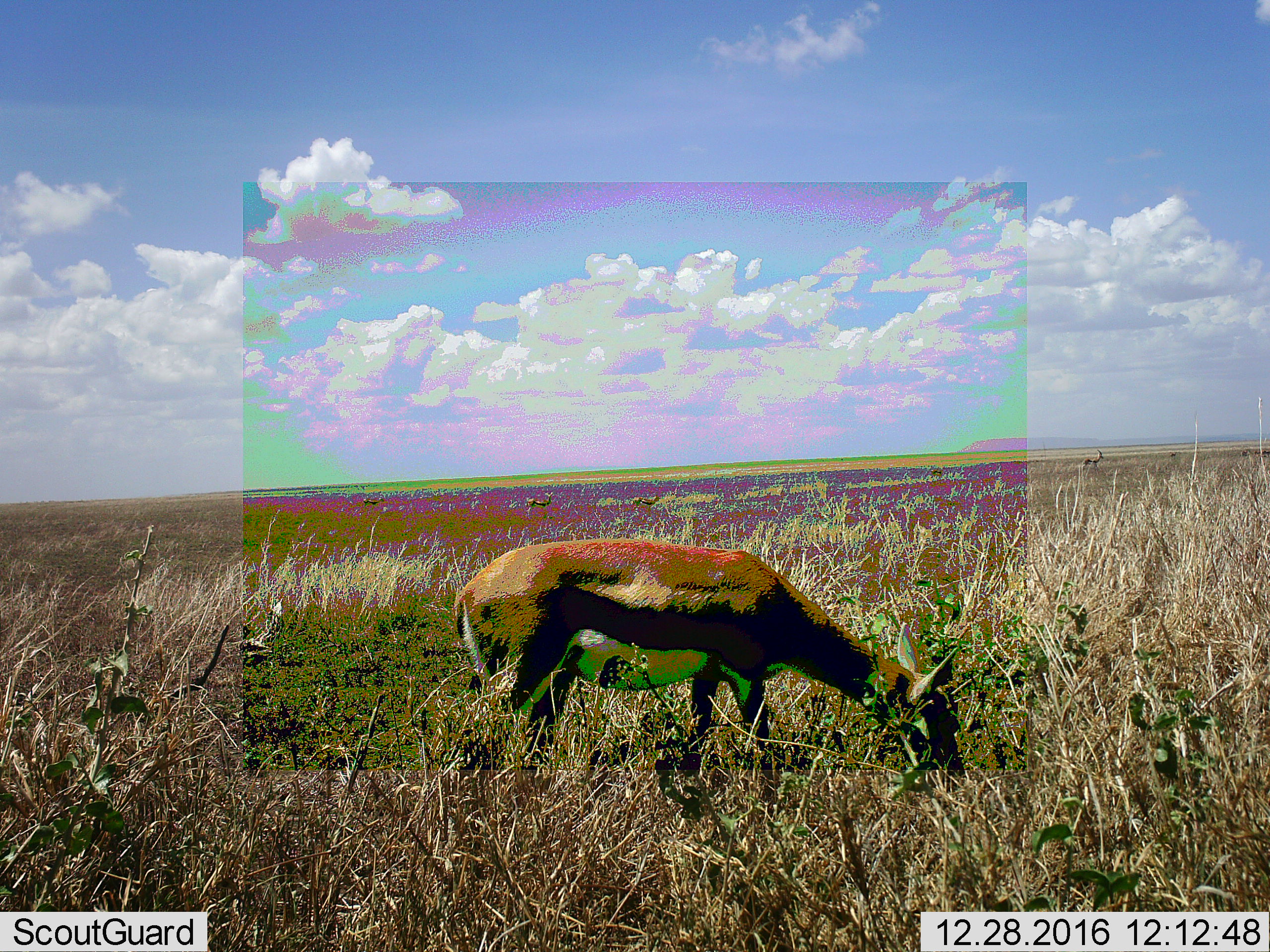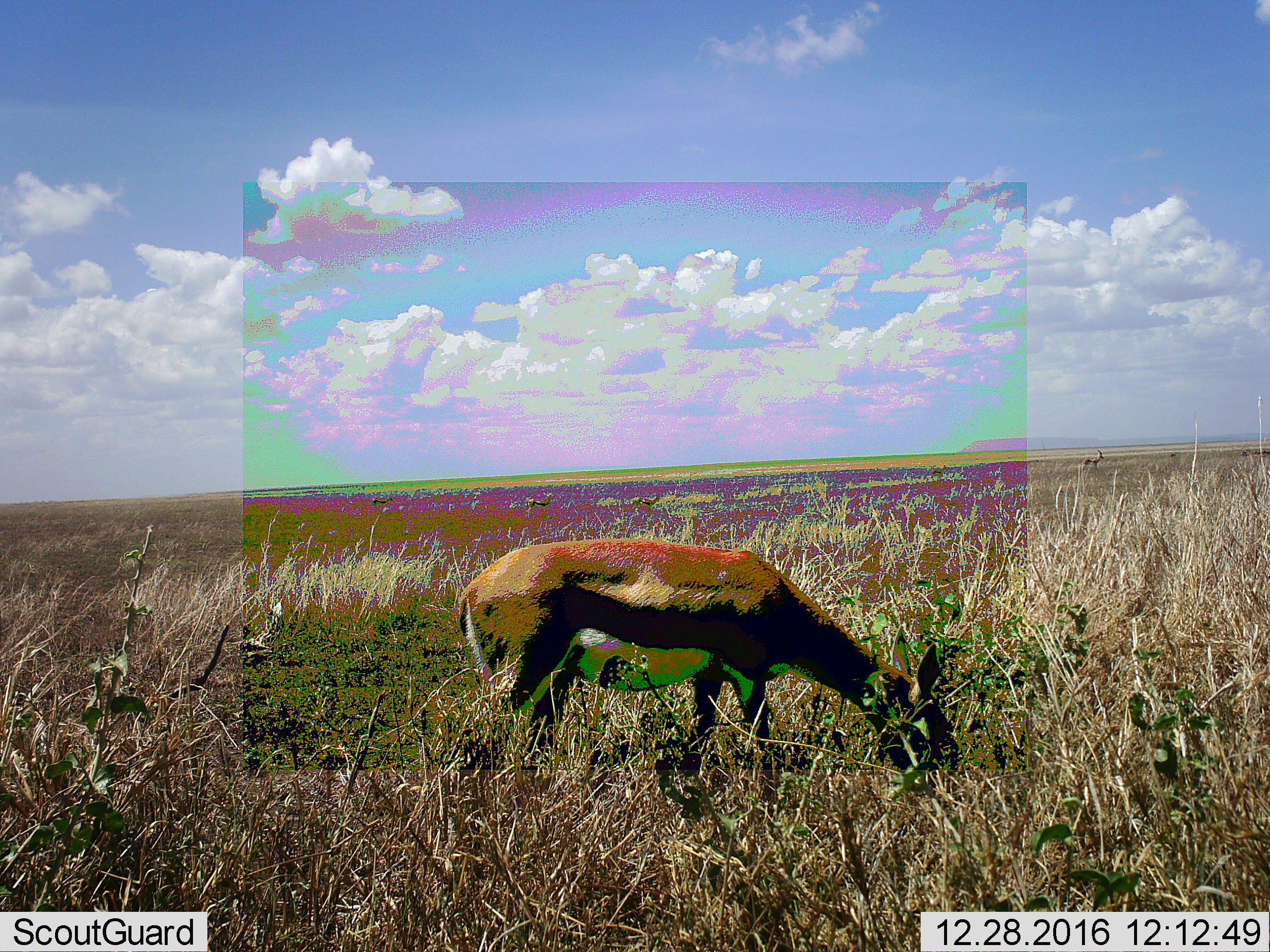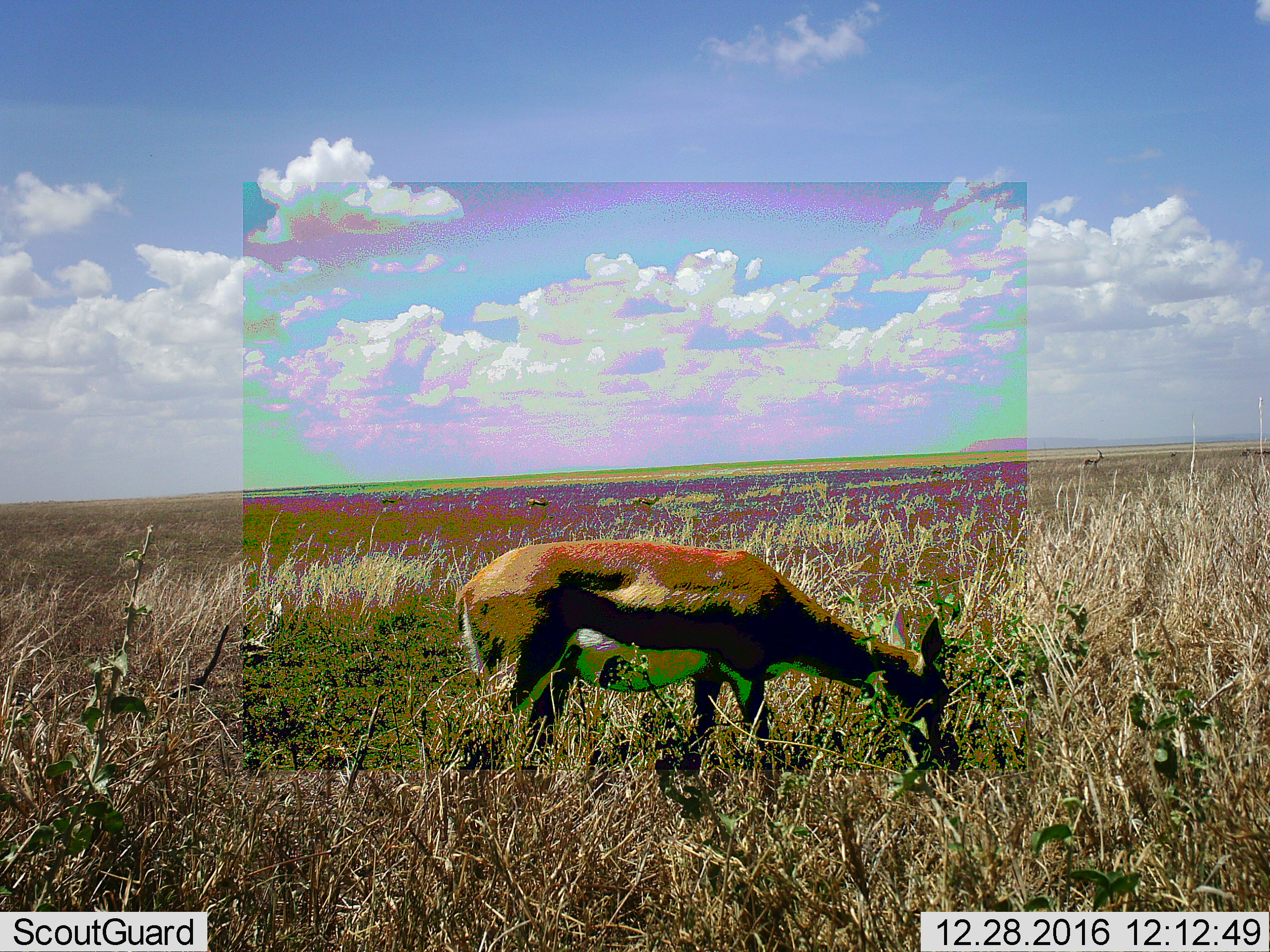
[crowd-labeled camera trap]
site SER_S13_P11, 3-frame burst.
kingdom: Animalia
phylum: Chordata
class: Mammalia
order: Artiodactyla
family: Bovidae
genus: Eudorcas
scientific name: Eudorcas thomsonii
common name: thomson's gazelle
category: gazellethomsons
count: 1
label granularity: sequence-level